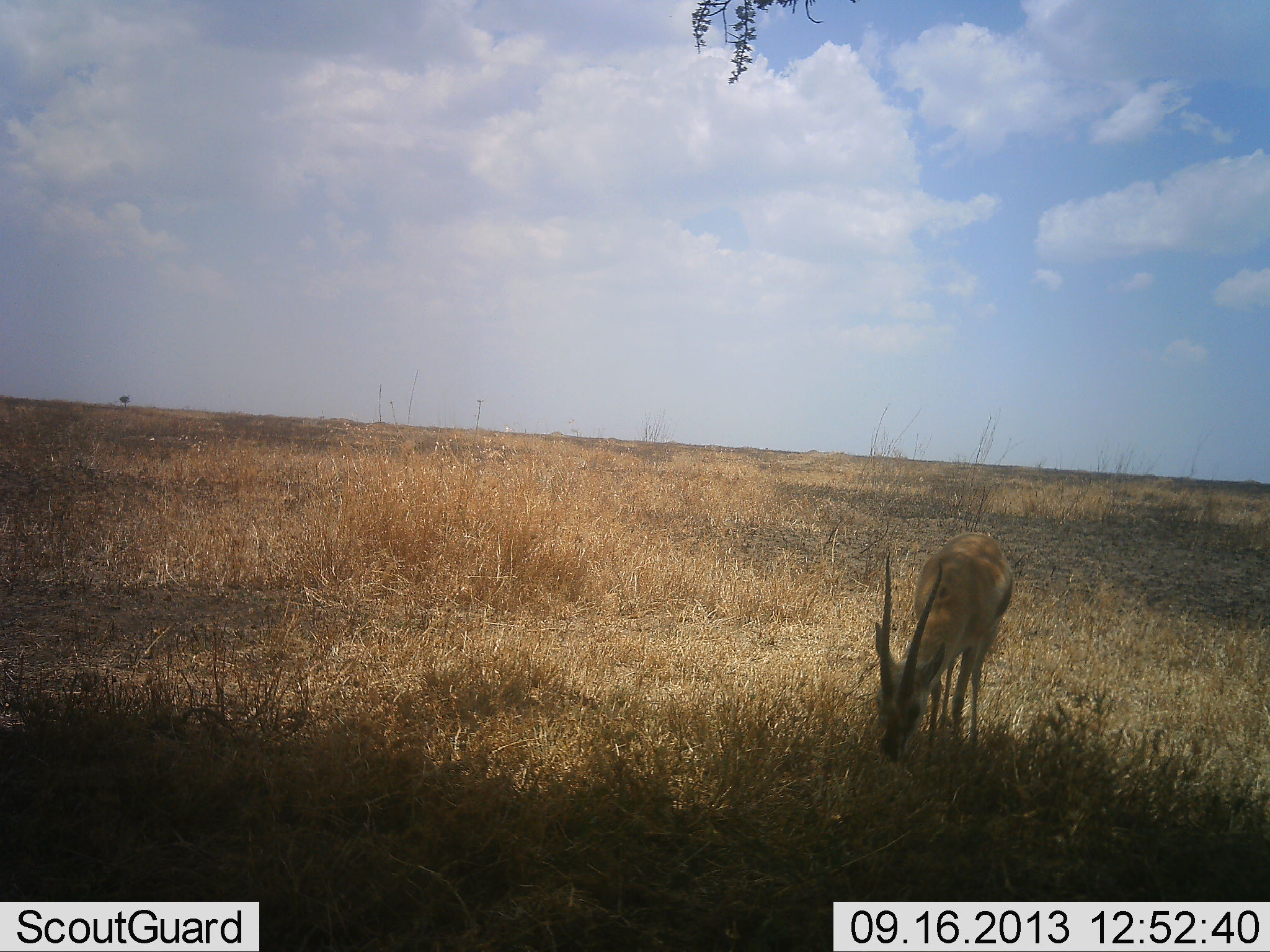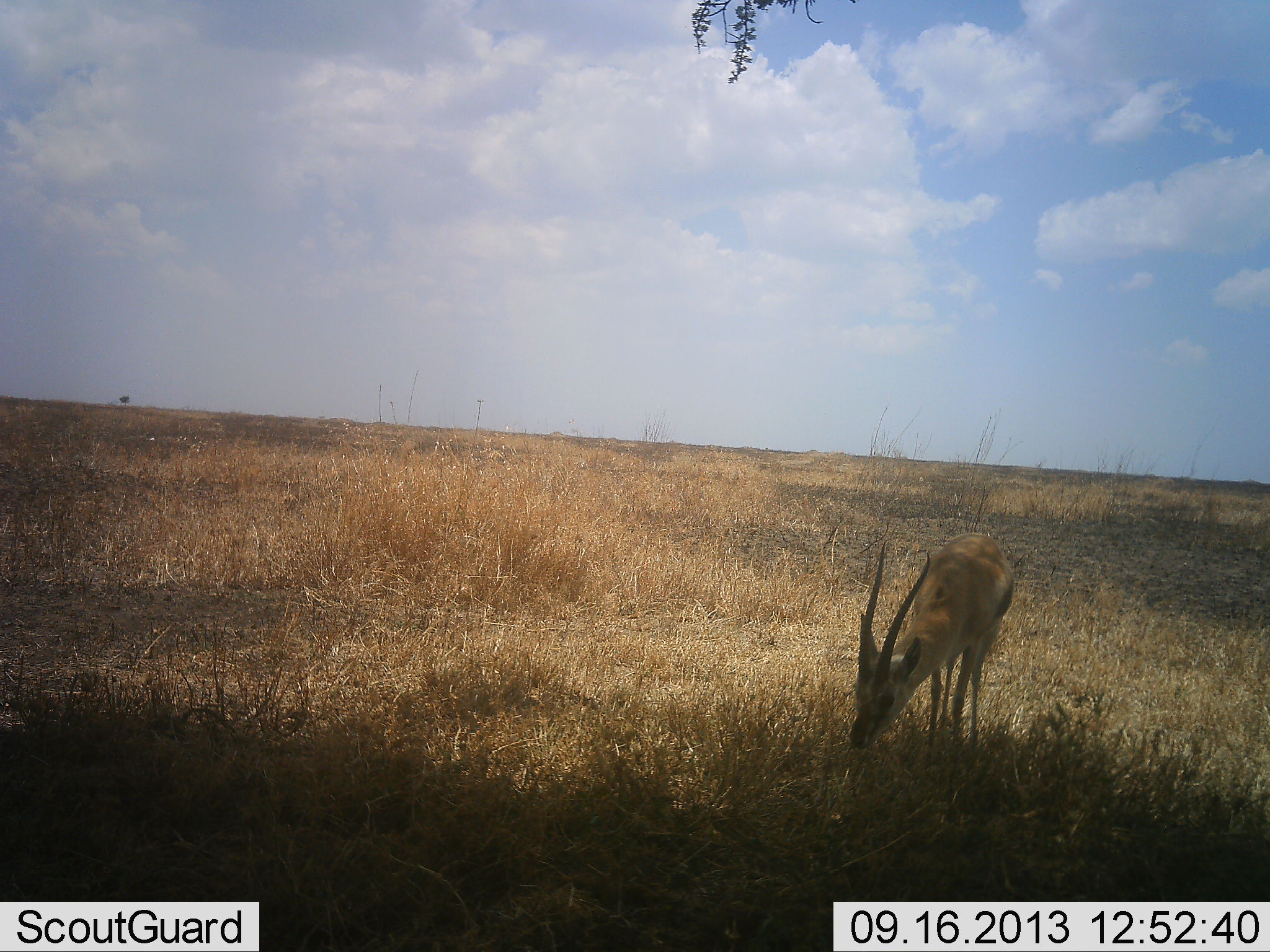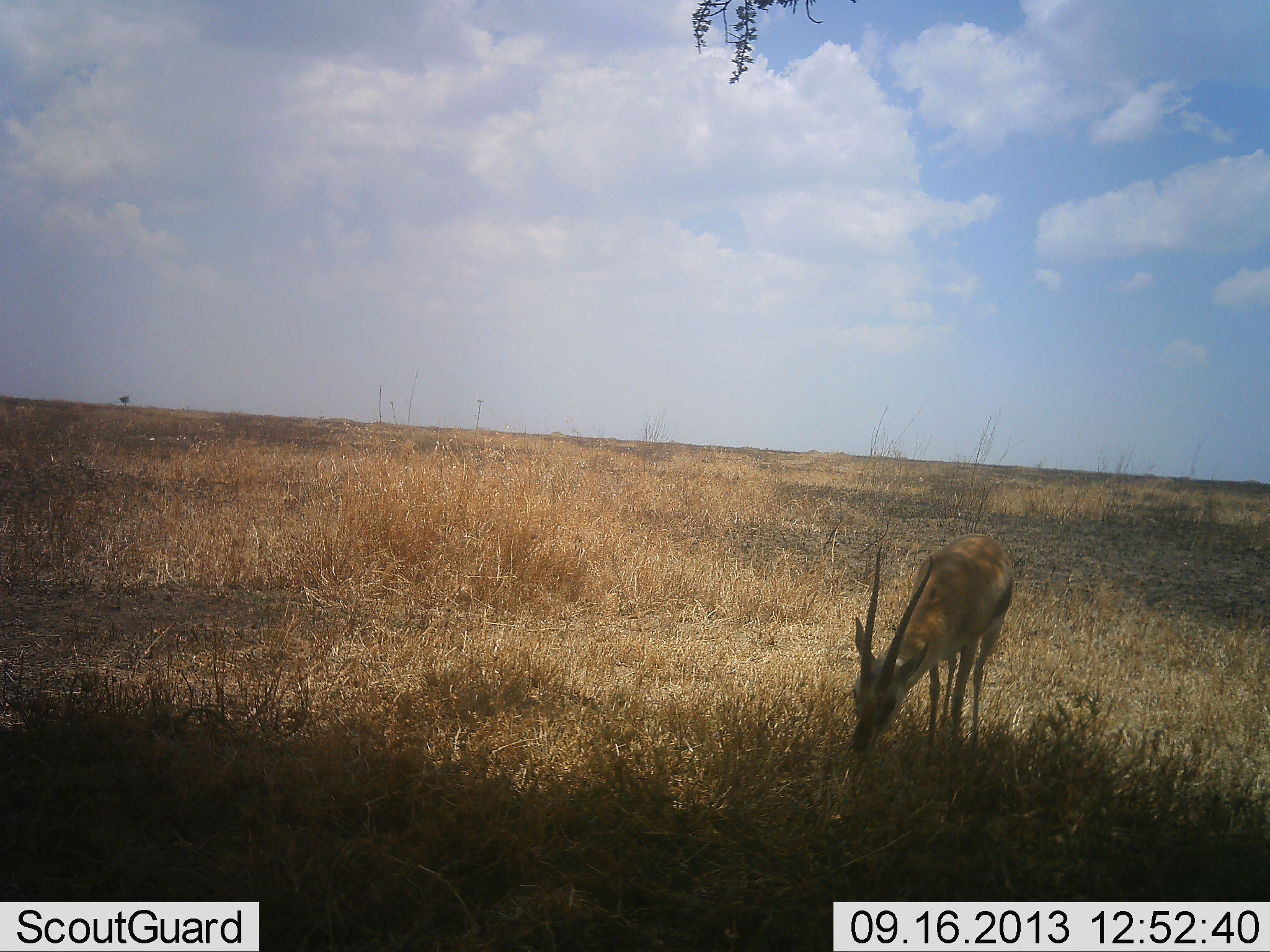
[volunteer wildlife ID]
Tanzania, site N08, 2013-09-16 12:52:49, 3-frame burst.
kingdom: Animalia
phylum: Chordata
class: Mammalia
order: Artiodactyla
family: Bovidae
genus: Eudorcas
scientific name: Eudorcas thomsonii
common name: thomson's gazelle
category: gazellethomsons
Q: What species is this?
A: Gazellethomsons (thomson's gazelle) (Eudorcas thomsonii).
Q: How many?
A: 1.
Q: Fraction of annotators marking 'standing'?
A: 21%.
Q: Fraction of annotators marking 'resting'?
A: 0%.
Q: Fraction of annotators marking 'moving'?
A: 0%.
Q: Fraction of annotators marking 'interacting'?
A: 0%.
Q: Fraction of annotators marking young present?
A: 0%.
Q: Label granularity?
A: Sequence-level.